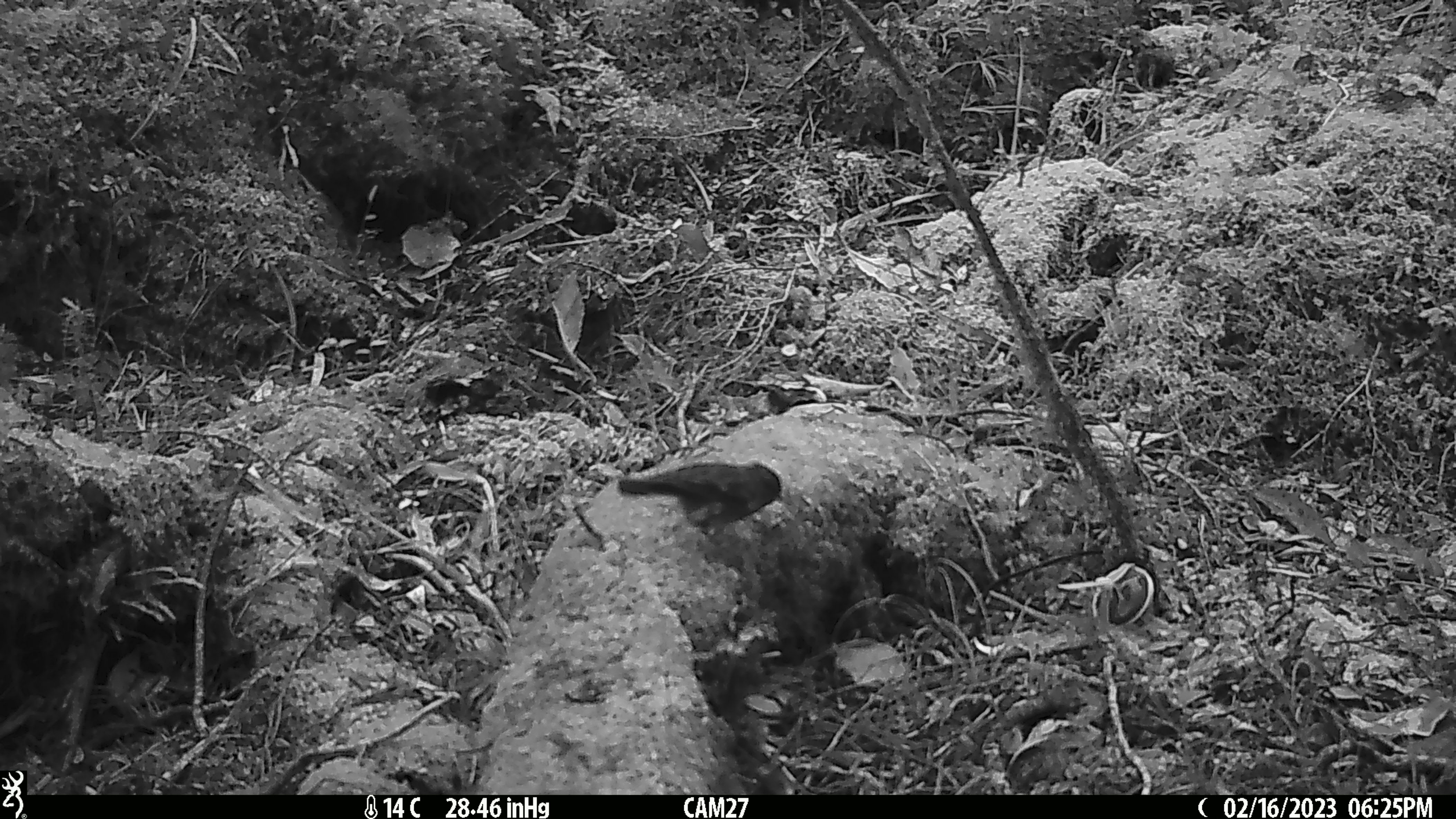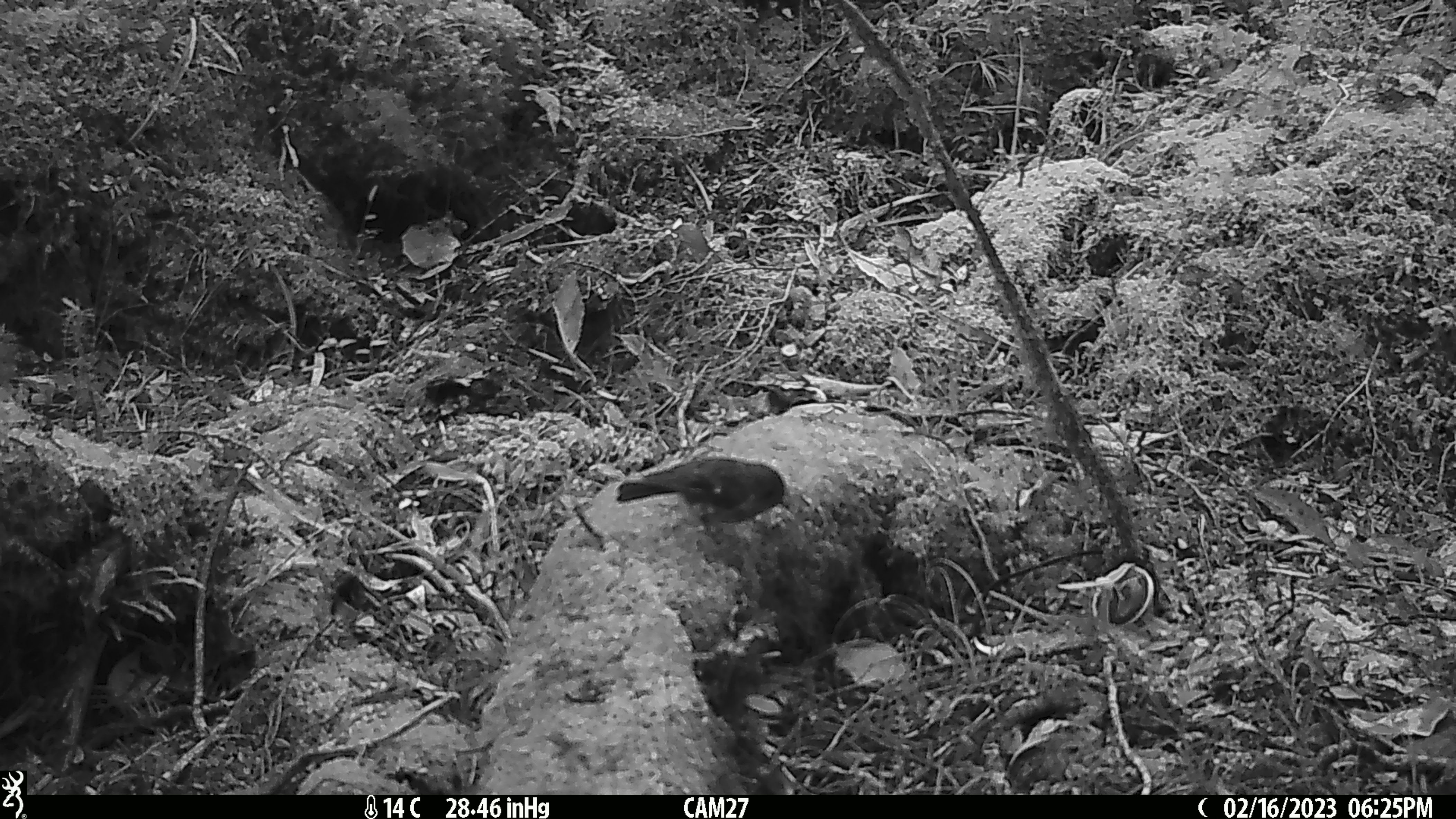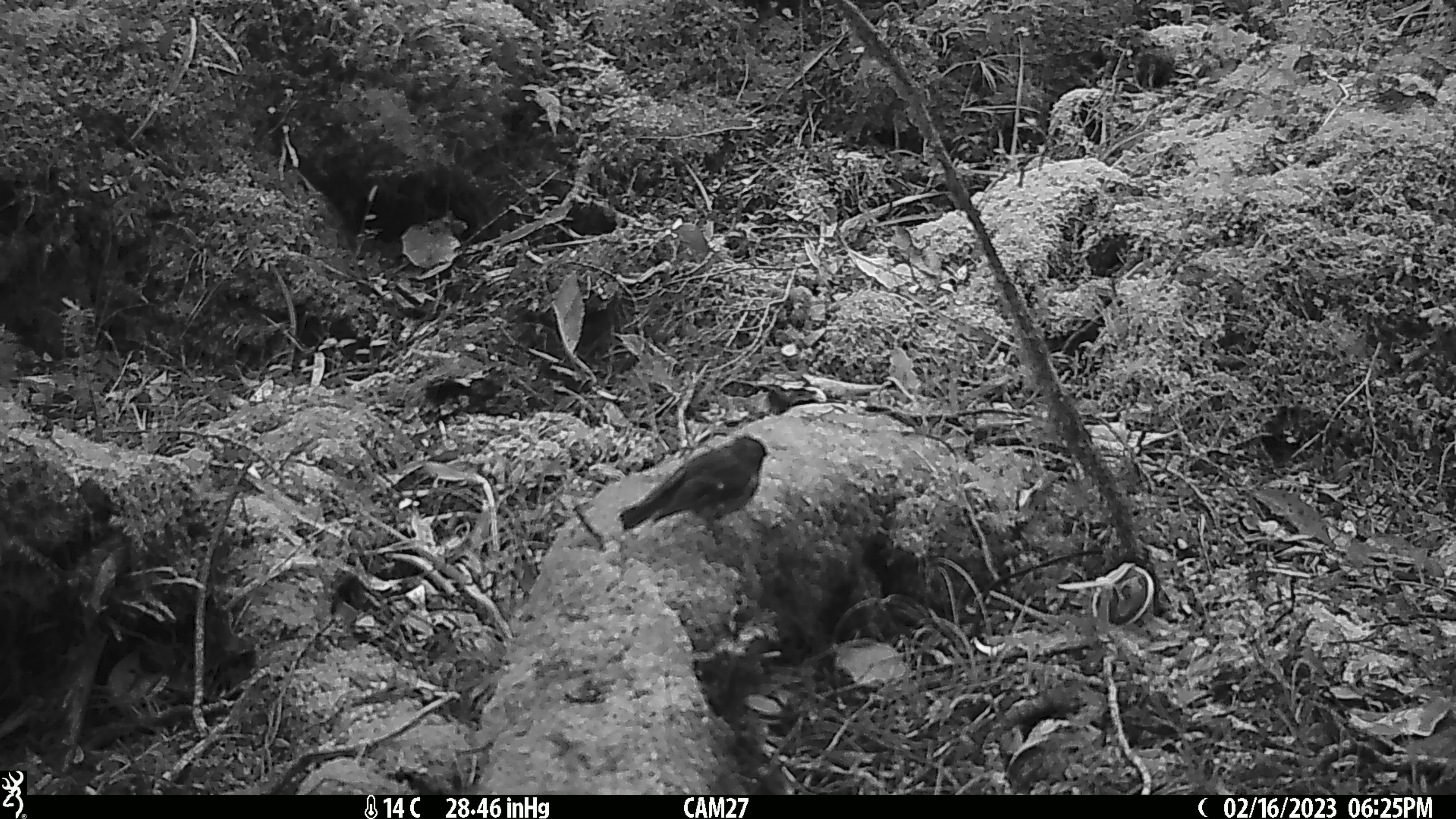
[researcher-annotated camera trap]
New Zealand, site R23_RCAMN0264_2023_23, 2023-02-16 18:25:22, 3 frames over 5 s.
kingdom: Animalia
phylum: Chordata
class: Aves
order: Passeriformes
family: Petroicidae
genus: Petroica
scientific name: Petroica macrocephala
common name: tomtit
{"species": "tomtit (Petroica macrocephala)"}